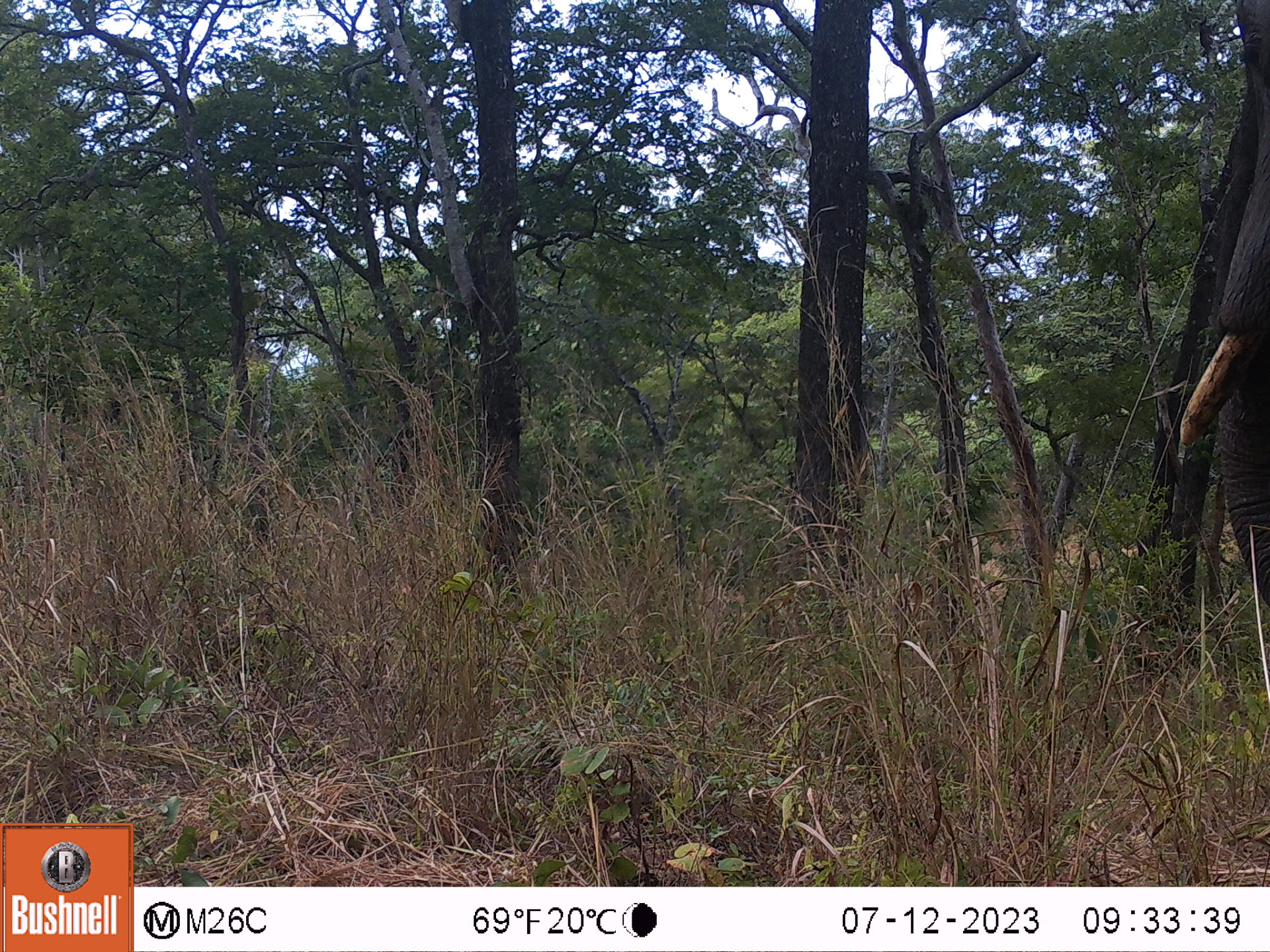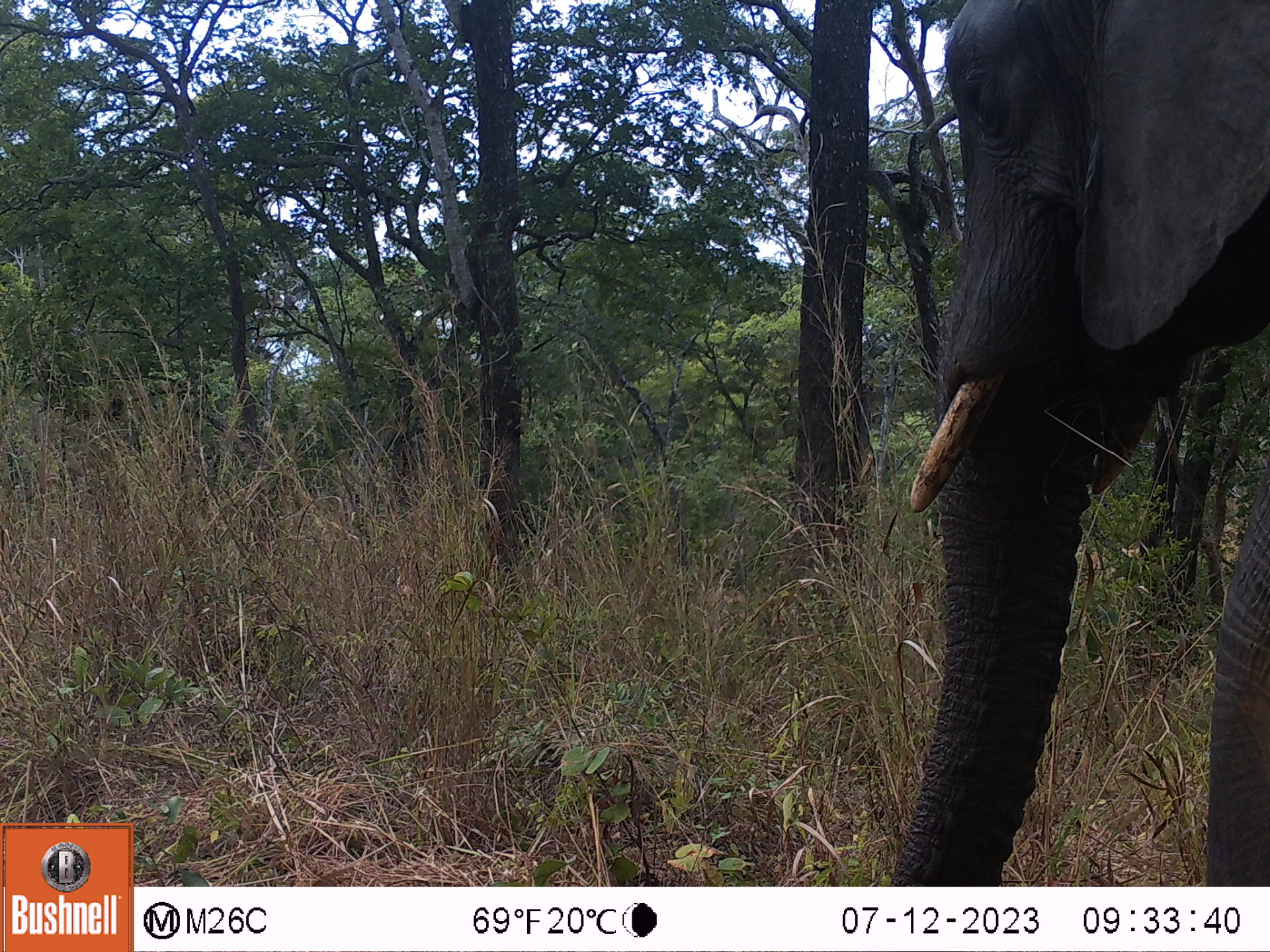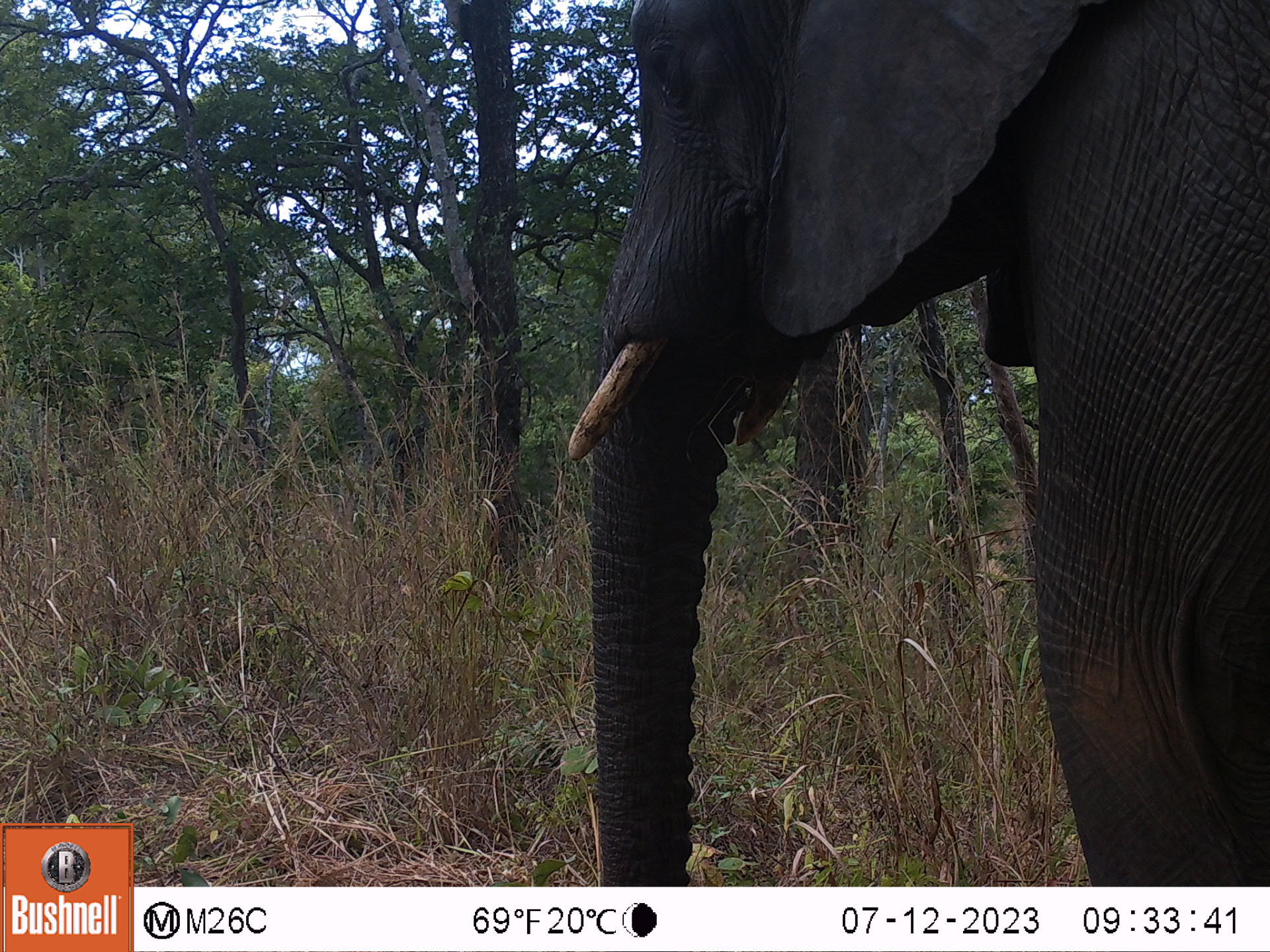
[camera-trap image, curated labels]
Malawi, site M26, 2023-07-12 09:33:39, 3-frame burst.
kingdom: Animalia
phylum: Chordata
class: Mammalia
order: Proboscidea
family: Elephantidae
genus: Loxodonta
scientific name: Loxodonta africana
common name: african savanna elephant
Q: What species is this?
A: African savanna elephant (Loxodonta africana).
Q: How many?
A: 1.